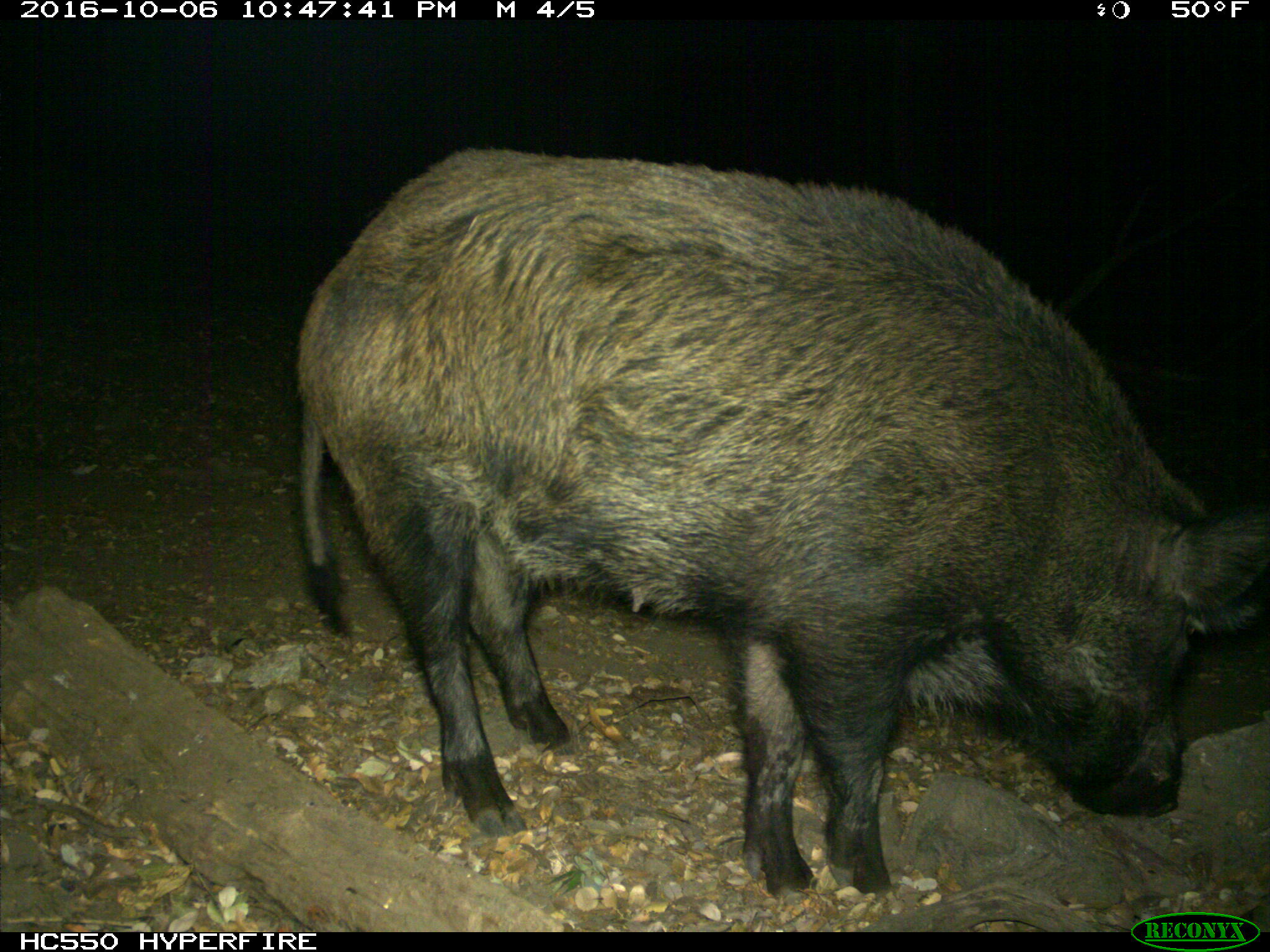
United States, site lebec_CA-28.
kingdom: Animalia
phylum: Chordata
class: Mammalia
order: Artiodactyla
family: Suidae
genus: Sus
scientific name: Sus scrofa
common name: wild boar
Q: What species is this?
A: Sus scrofa (wild boar).